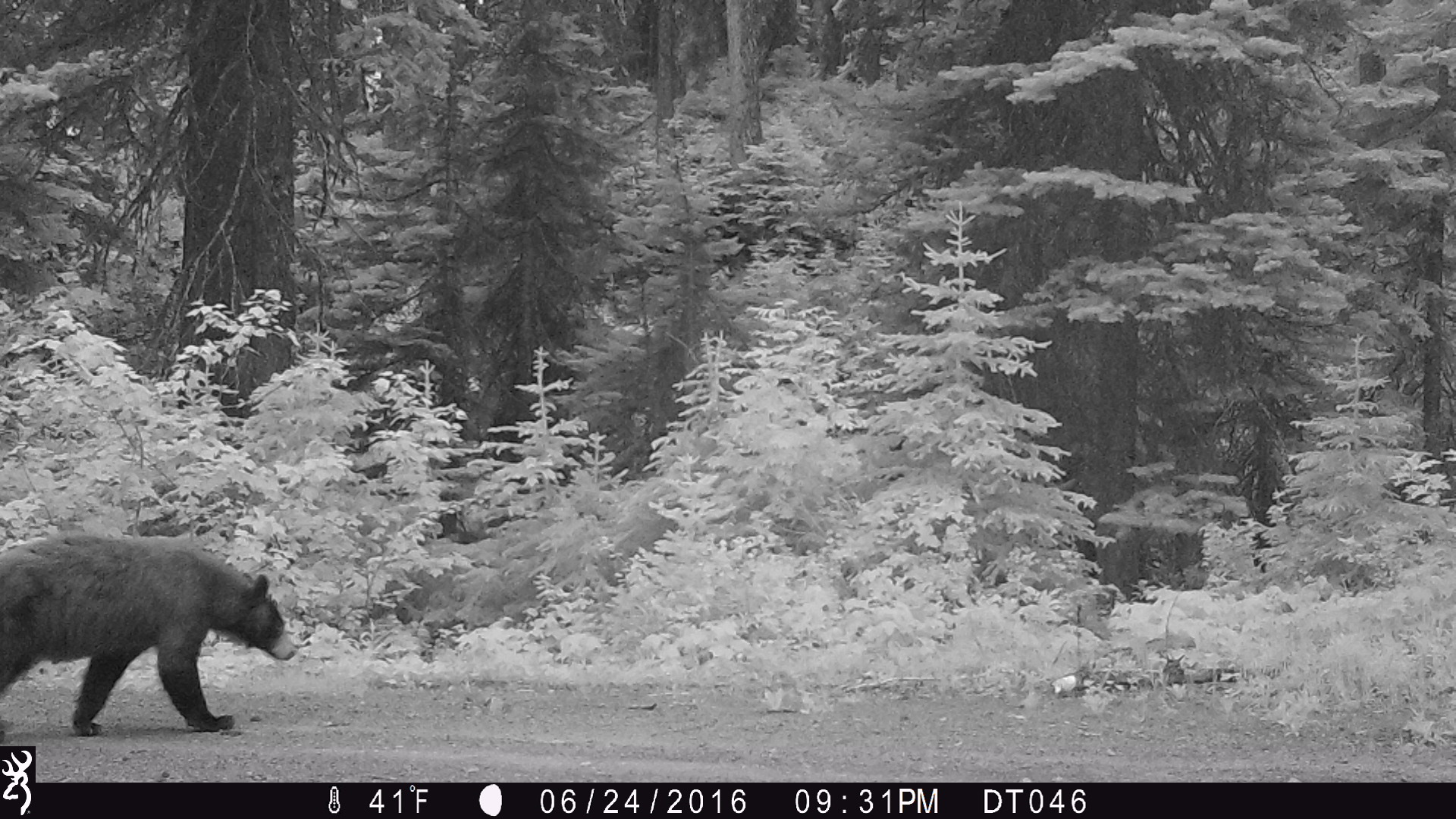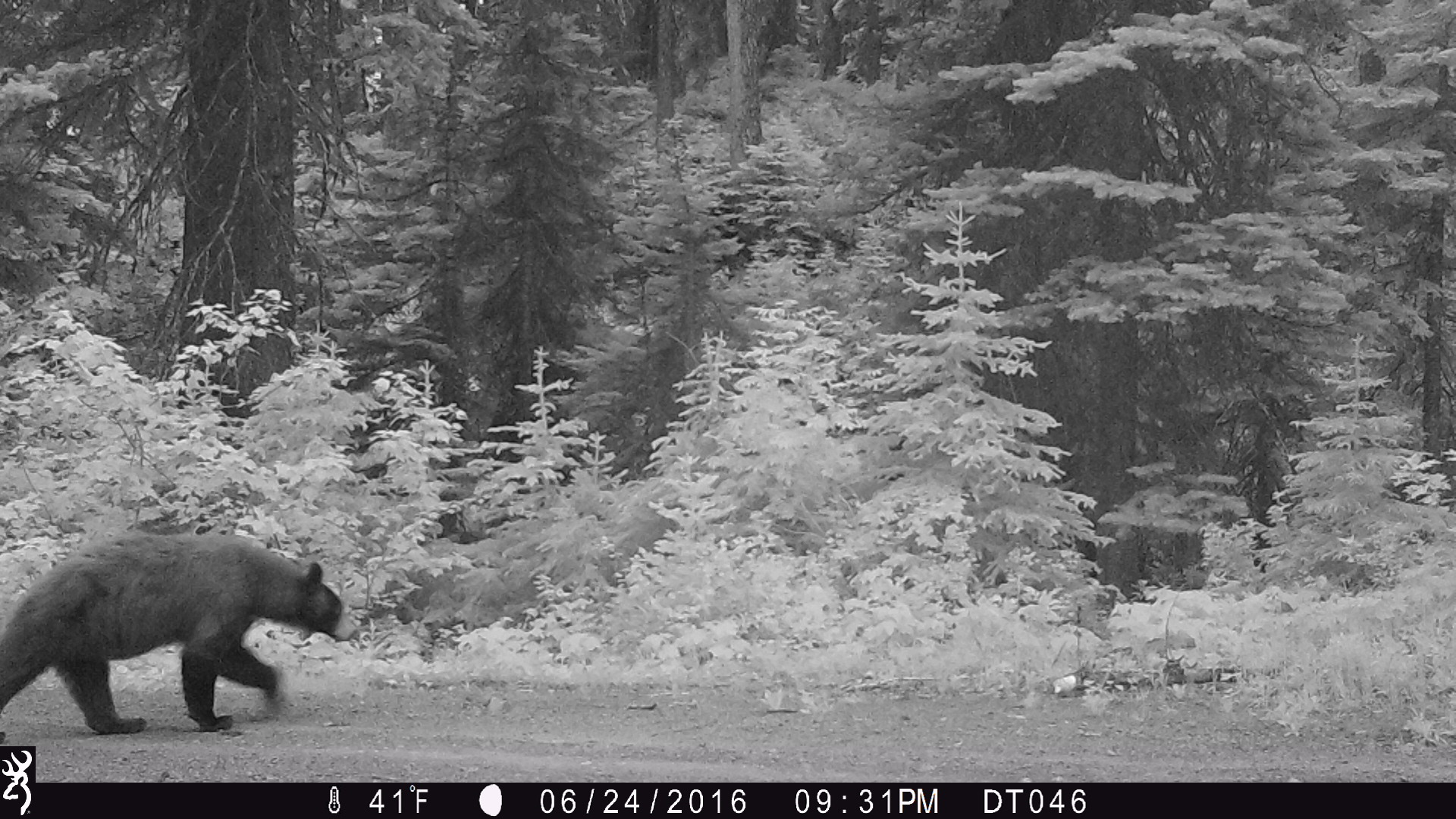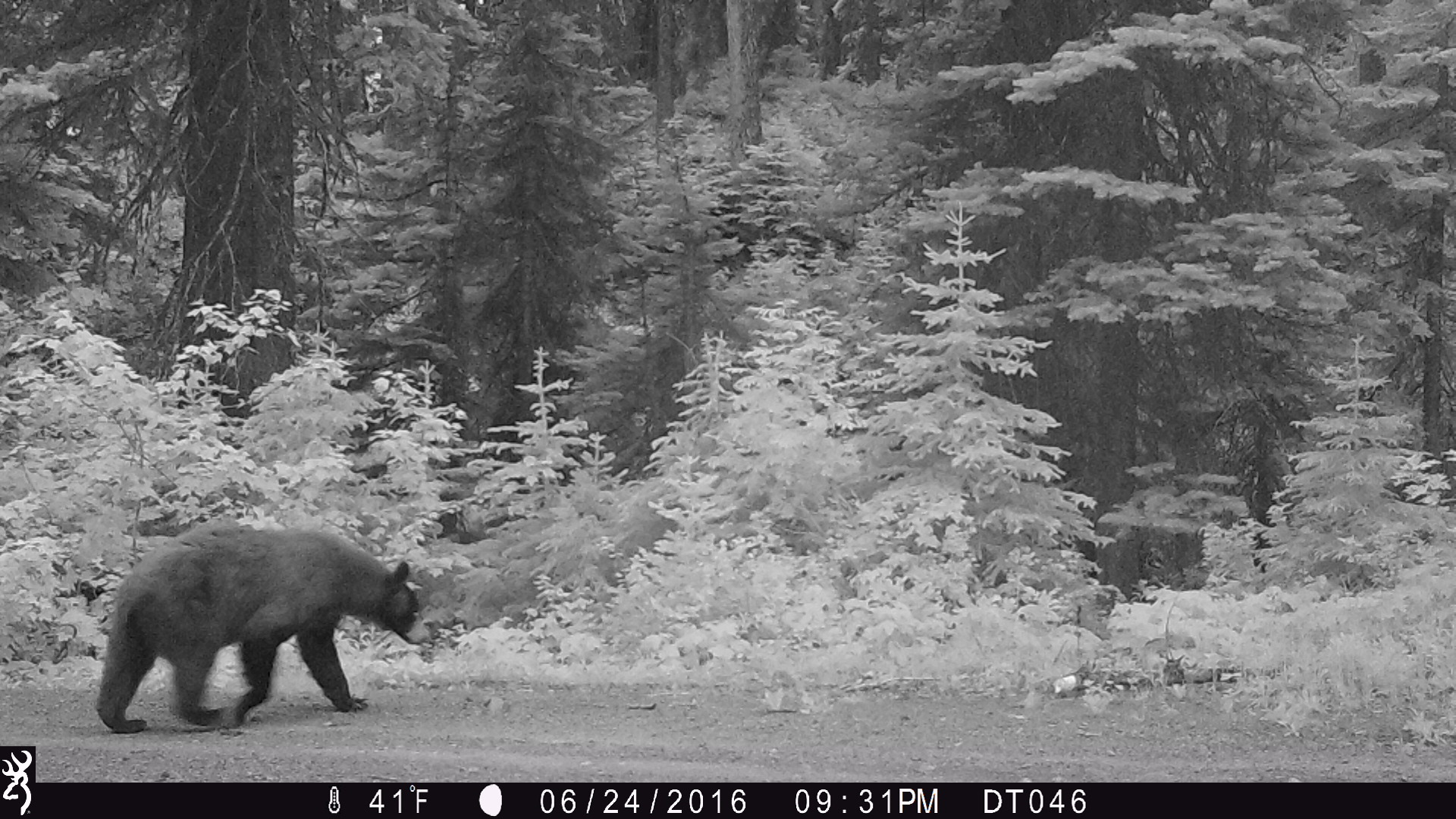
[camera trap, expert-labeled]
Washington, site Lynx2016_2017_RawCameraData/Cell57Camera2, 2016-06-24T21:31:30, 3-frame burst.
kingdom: Animalia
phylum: Chordata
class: Mammalia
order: Carnivora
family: Ursidae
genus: Ursus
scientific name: Ursus americanus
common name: american black bear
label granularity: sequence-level